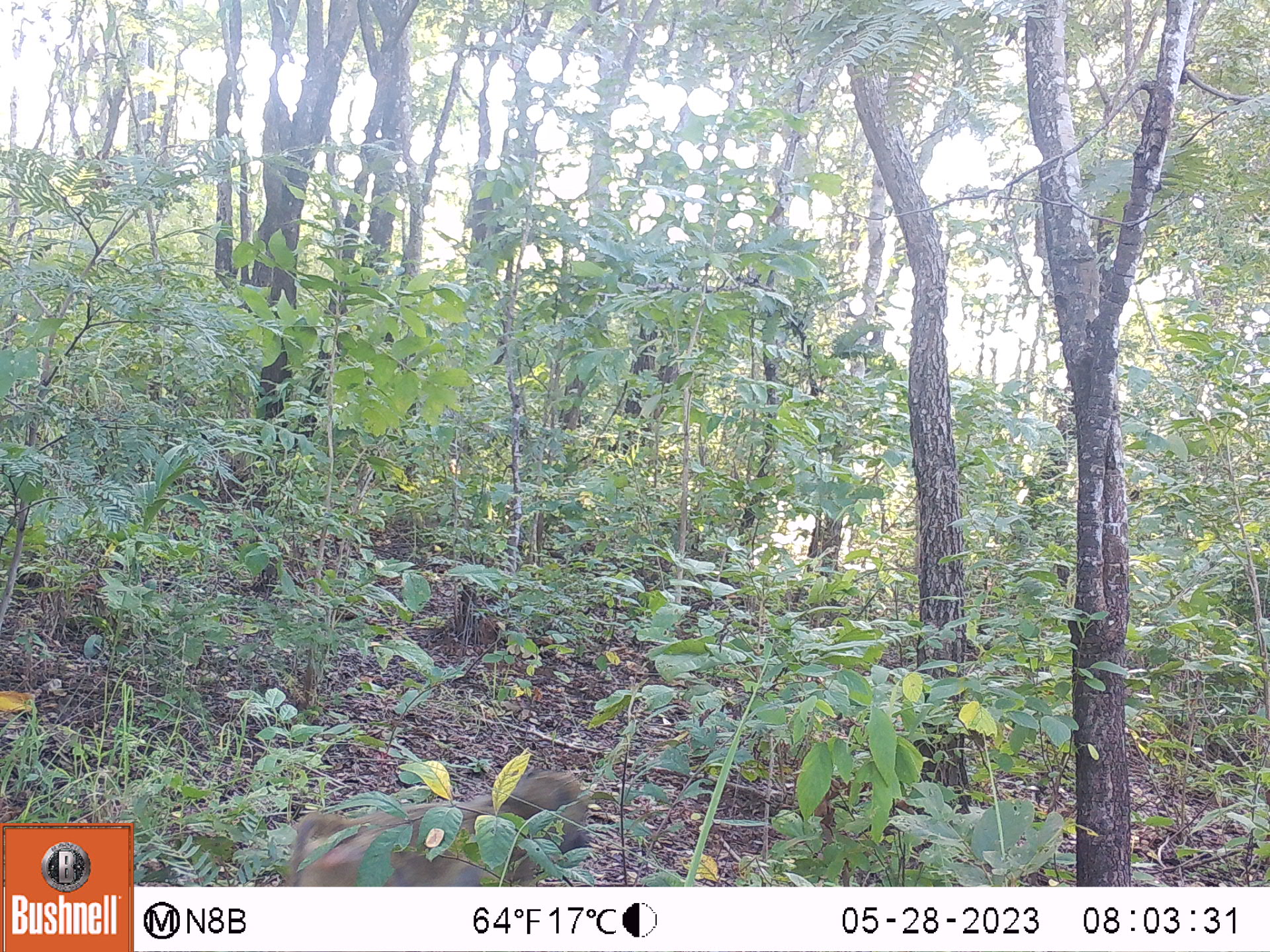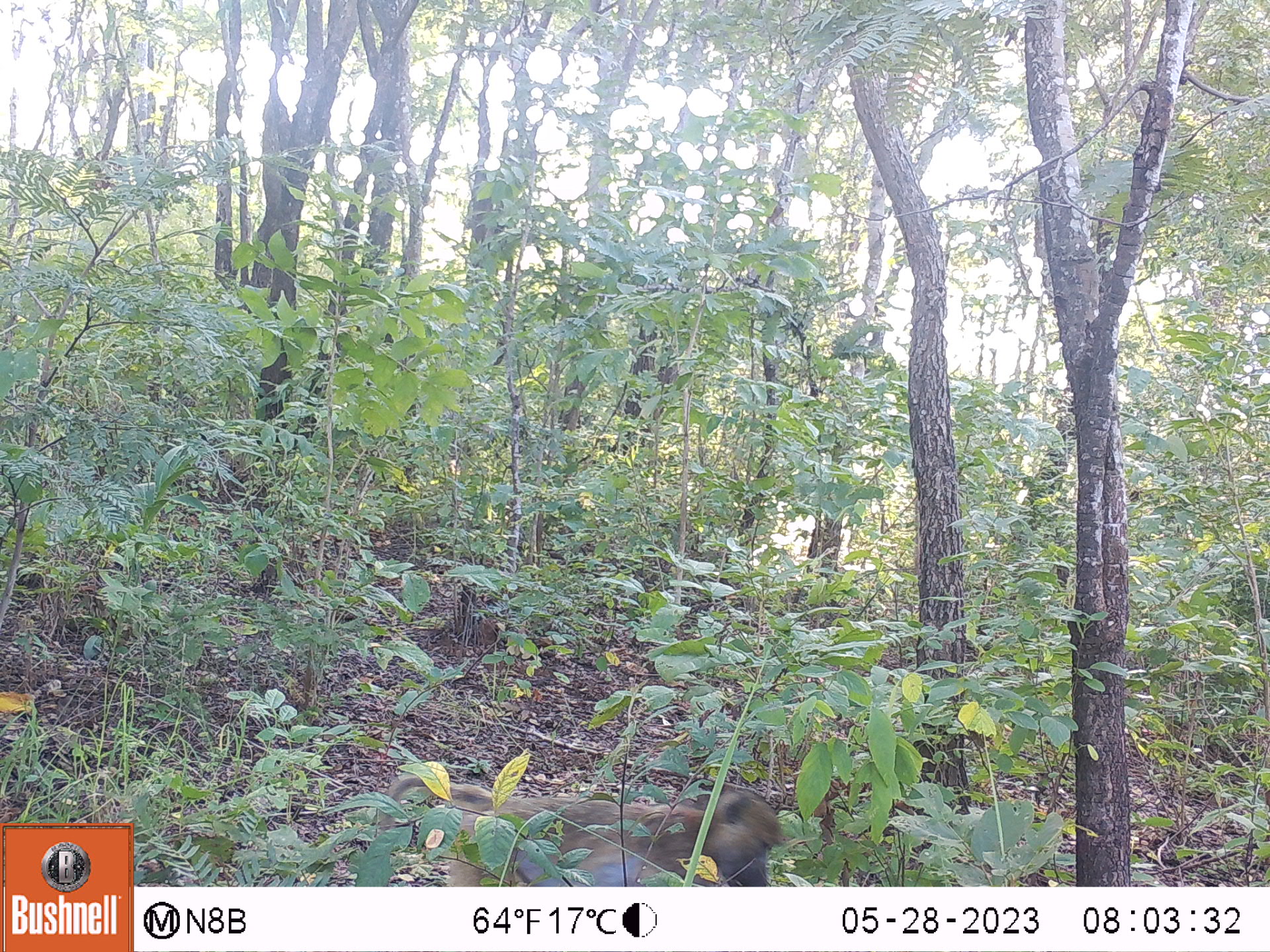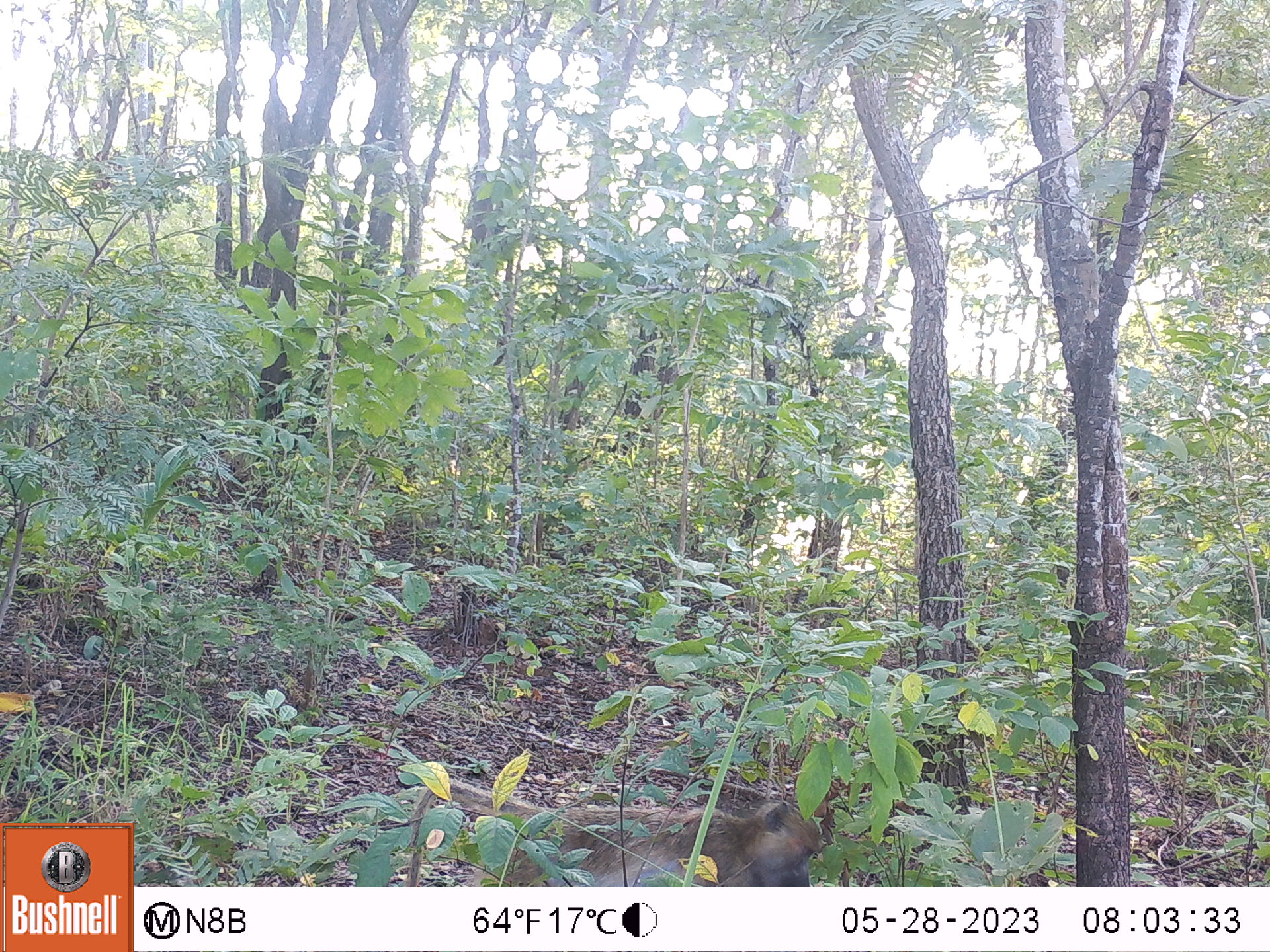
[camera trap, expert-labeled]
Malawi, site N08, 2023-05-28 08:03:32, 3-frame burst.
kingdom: Animalia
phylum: Chordata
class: Mammalia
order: Primates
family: Cercopithecidae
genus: Papio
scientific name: Papio cynocephalus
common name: yellow baboon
Yellow baboon (Papio cynocephalus), count 1.